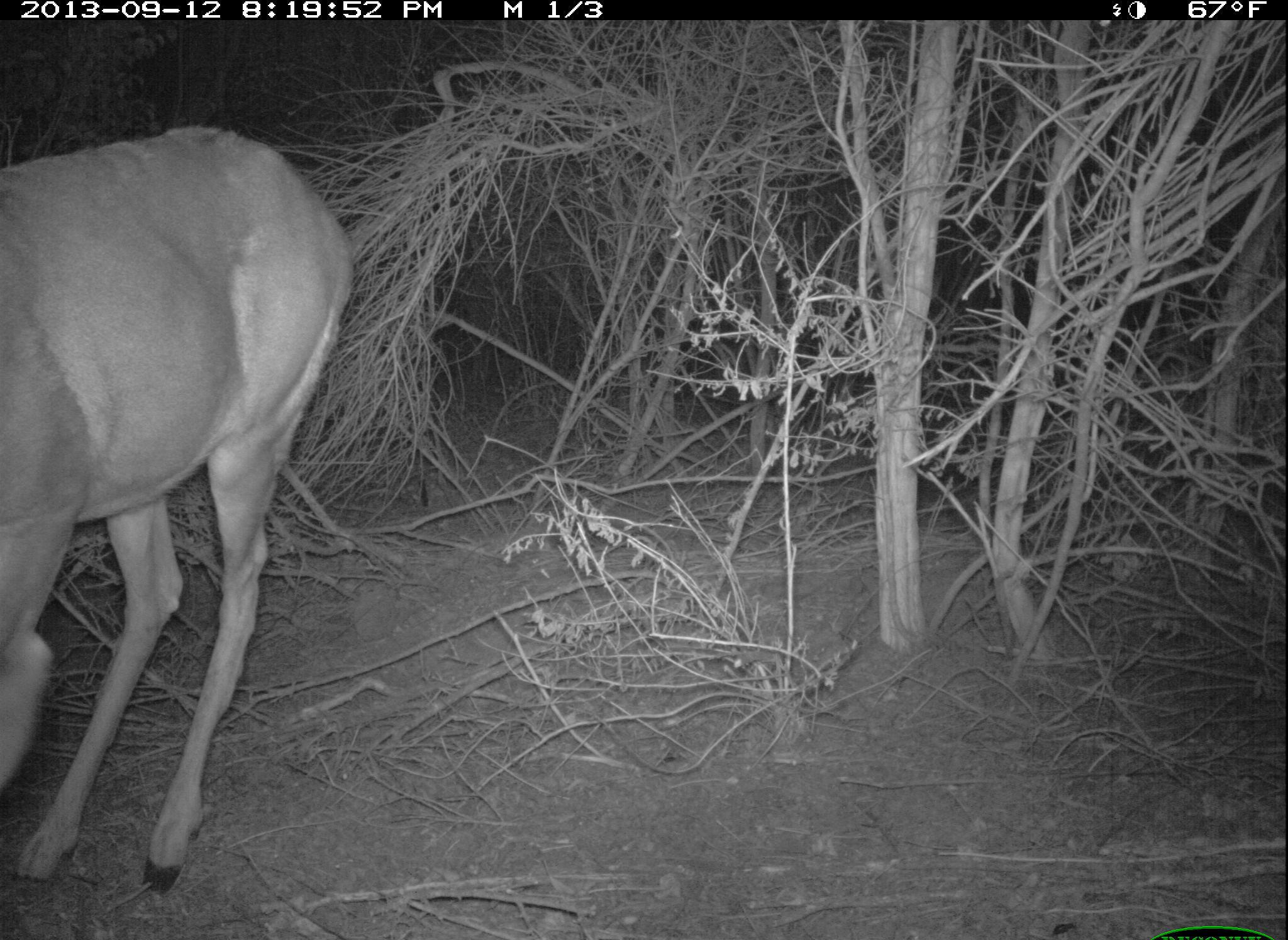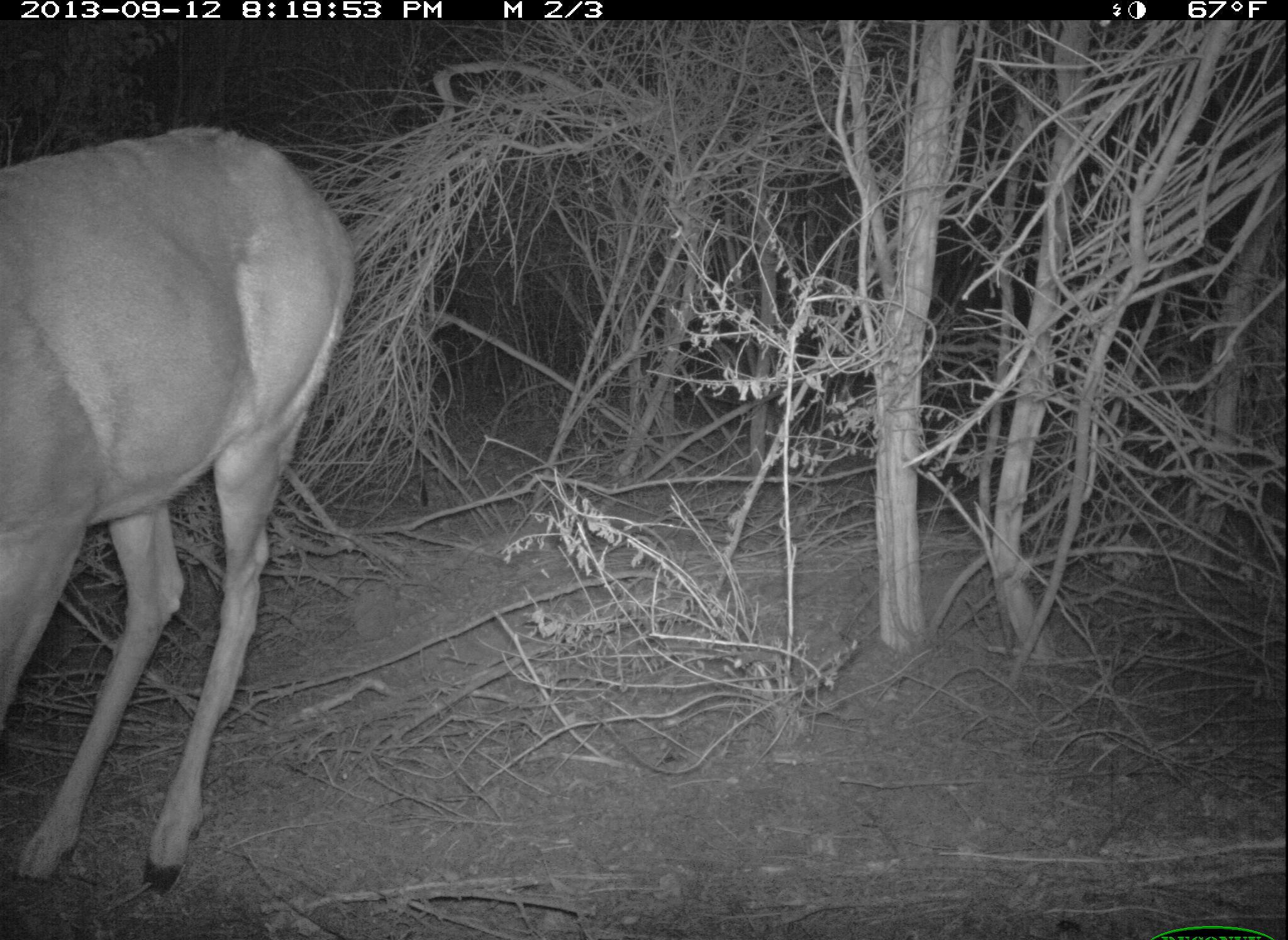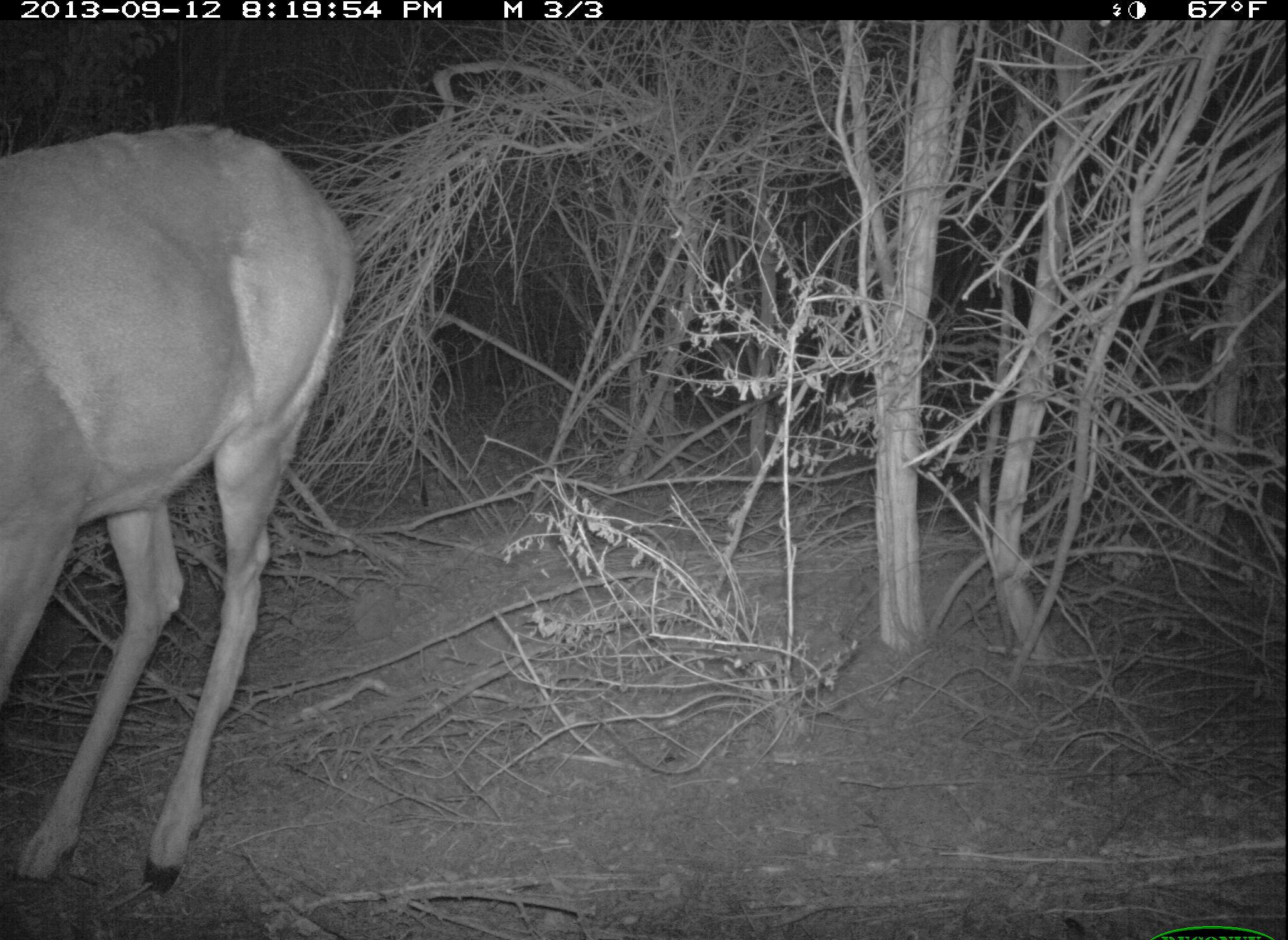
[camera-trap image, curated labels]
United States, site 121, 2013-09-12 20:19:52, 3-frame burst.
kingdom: Animalia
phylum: Chordata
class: Mammalia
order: Artiodactyla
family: Cervidae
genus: Odocoileus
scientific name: Odocoileus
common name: deer